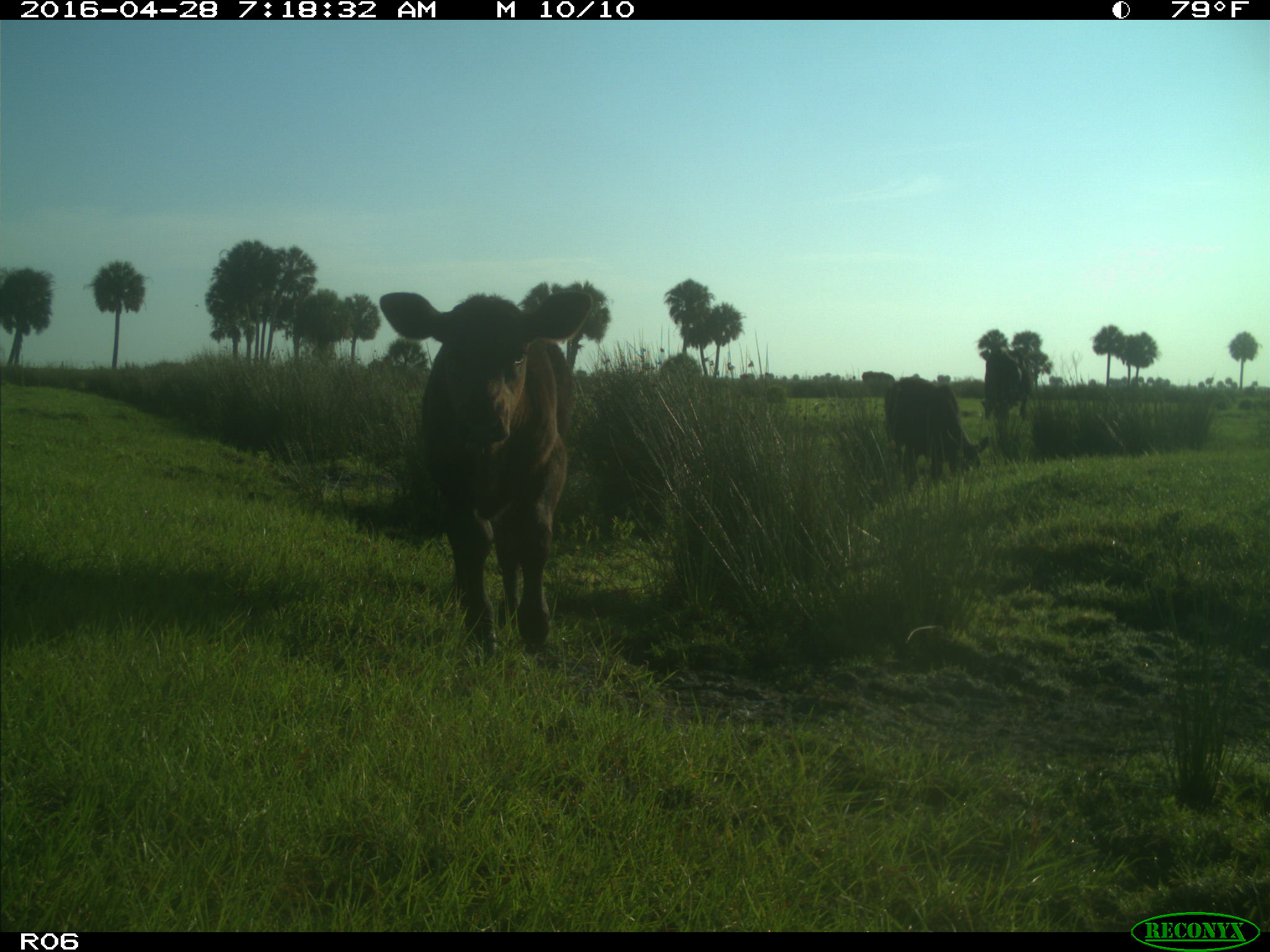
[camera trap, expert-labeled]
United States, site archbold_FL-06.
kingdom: Animalia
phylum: Chordata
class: Mammalia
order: Artiodactyla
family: Bovidae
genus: Bos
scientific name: Bos taurus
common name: domestic cow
Bos taurus (domestic cow).